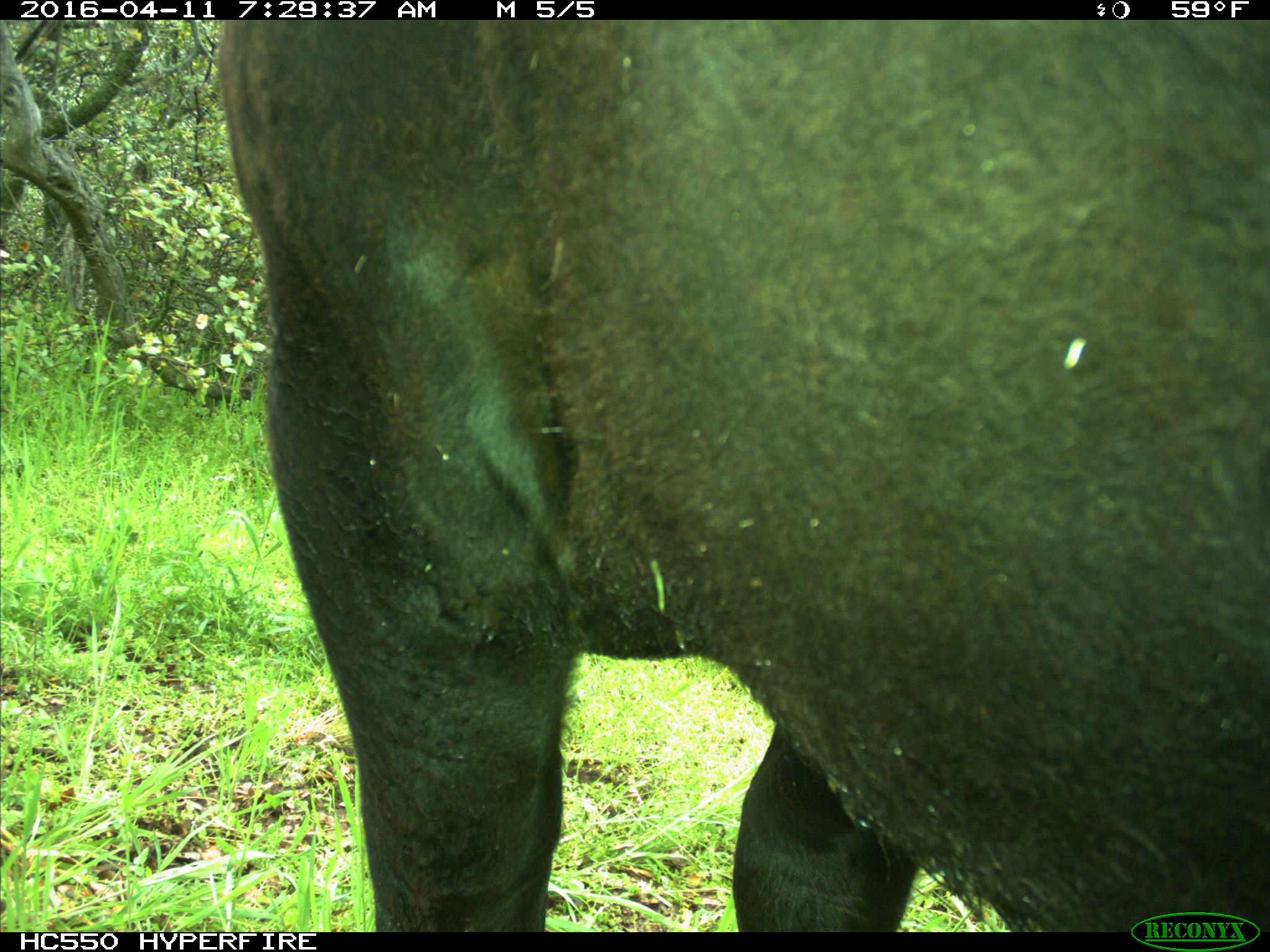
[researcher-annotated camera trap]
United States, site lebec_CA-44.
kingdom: Animalia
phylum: Chordata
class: Mammalia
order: Artiodactyla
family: Bovidae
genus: Bos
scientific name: Bos taurus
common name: domestic cow